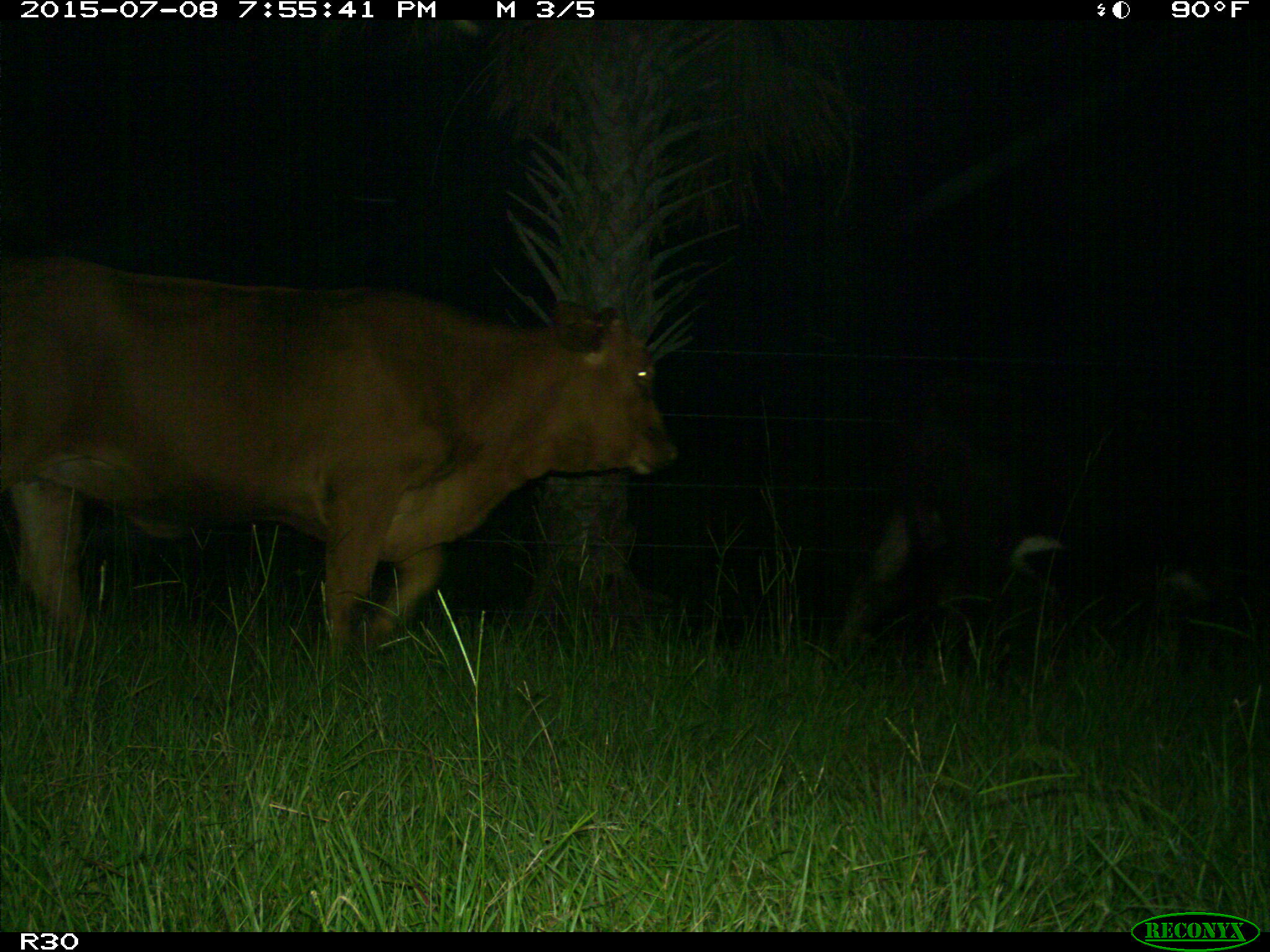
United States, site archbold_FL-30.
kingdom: Animalia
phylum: Chordata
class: Mammalia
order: Artiodactyla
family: Bovidae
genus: Bos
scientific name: Bos taurus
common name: domestic cow